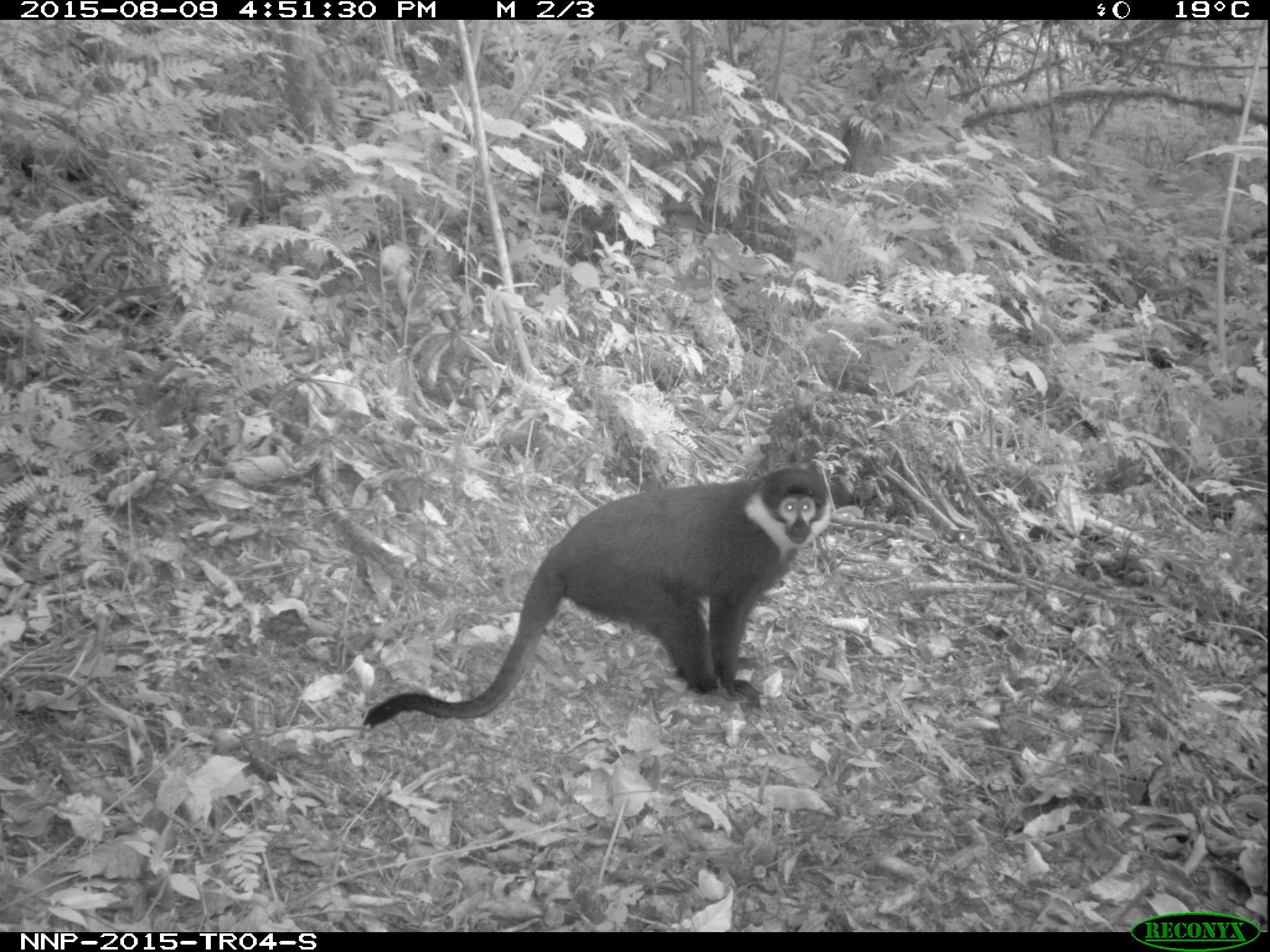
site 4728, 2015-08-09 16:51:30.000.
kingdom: Animalia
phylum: Chordata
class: Mammalia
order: Primates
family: Cercopithecidae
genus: Allochrocebus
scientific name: Allochrocebus lhoesti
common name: l'hoest's monkey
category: cercopithecus lhoesti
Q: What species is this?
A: Cercopithecus lhoesti (l'hoest's monkey) (Allochrocebus lhoesti).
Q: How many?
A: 1.